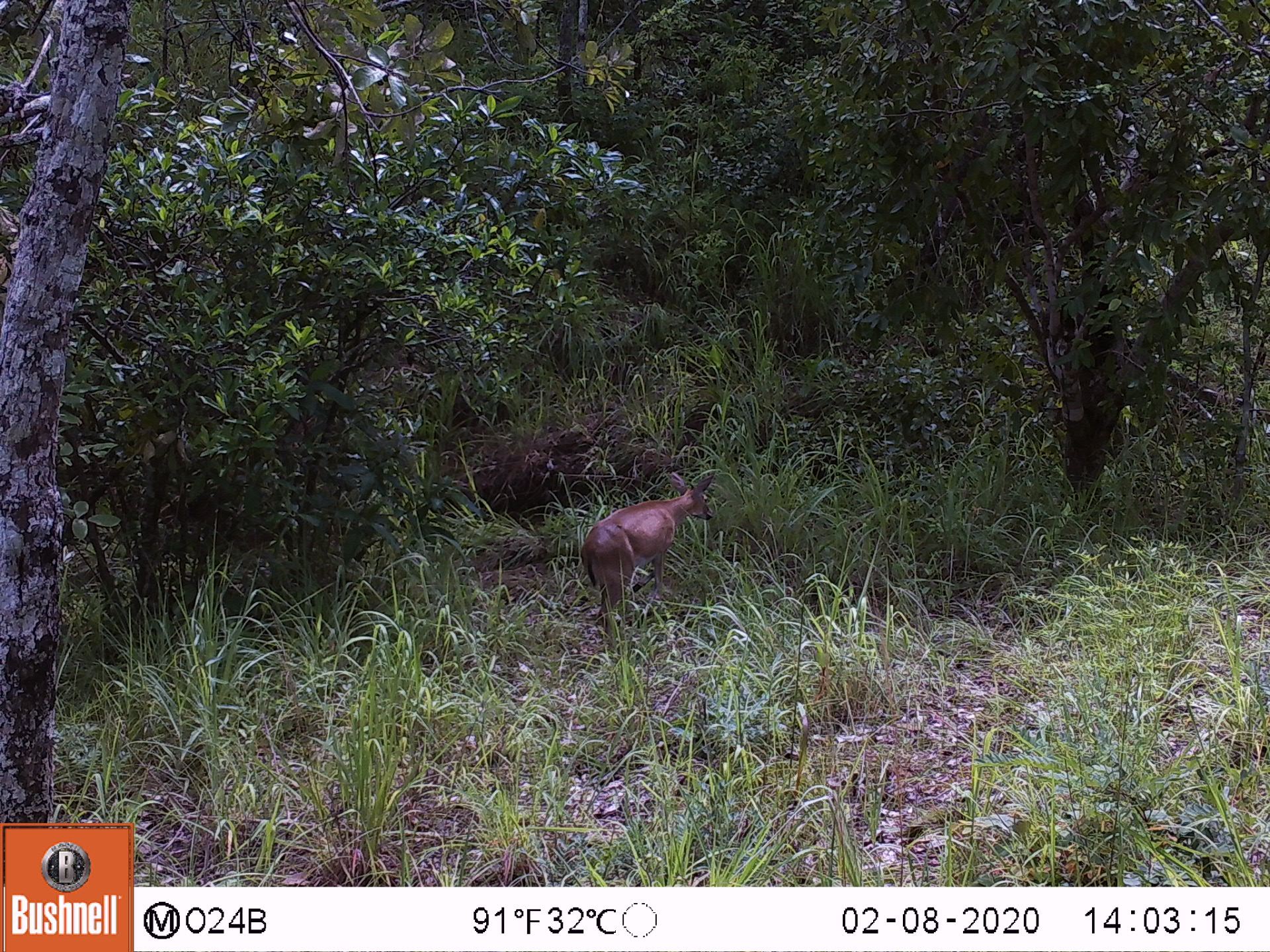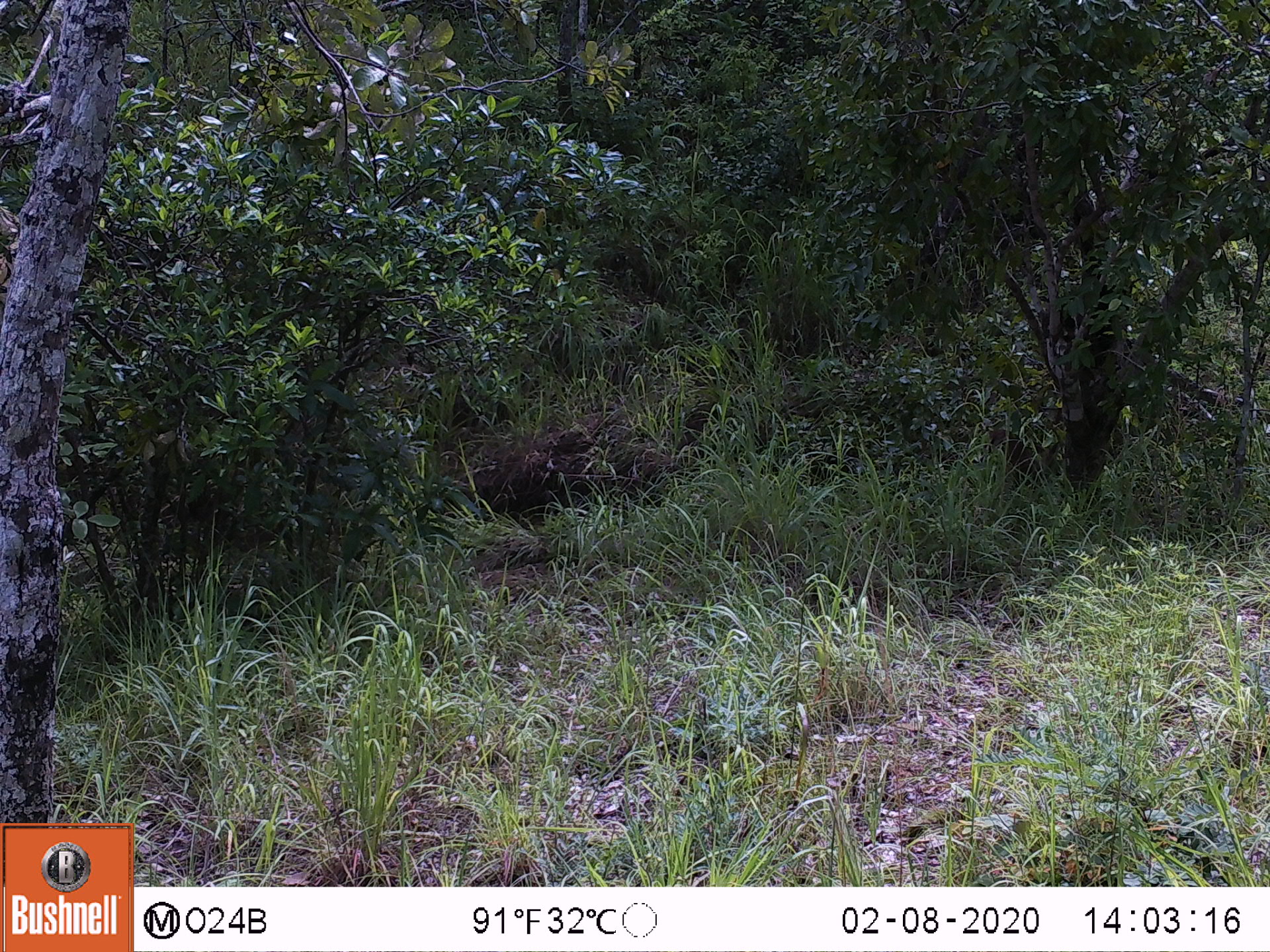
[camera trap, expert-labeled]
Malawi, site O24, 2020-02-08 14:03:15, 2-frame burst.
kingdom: Animalia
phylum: Chordata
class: Mammalia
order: Artiodactyla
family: Bovidae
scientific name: Antilopinae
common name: small antelope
Small antelope (Antilopinae), count 1.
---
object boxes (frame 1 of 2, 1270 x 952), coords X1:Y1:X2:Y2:
small antelope: 569:469:730:637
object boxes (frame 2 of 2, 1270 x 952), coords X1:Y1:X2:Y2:
small antelope: 987:424:1065:495